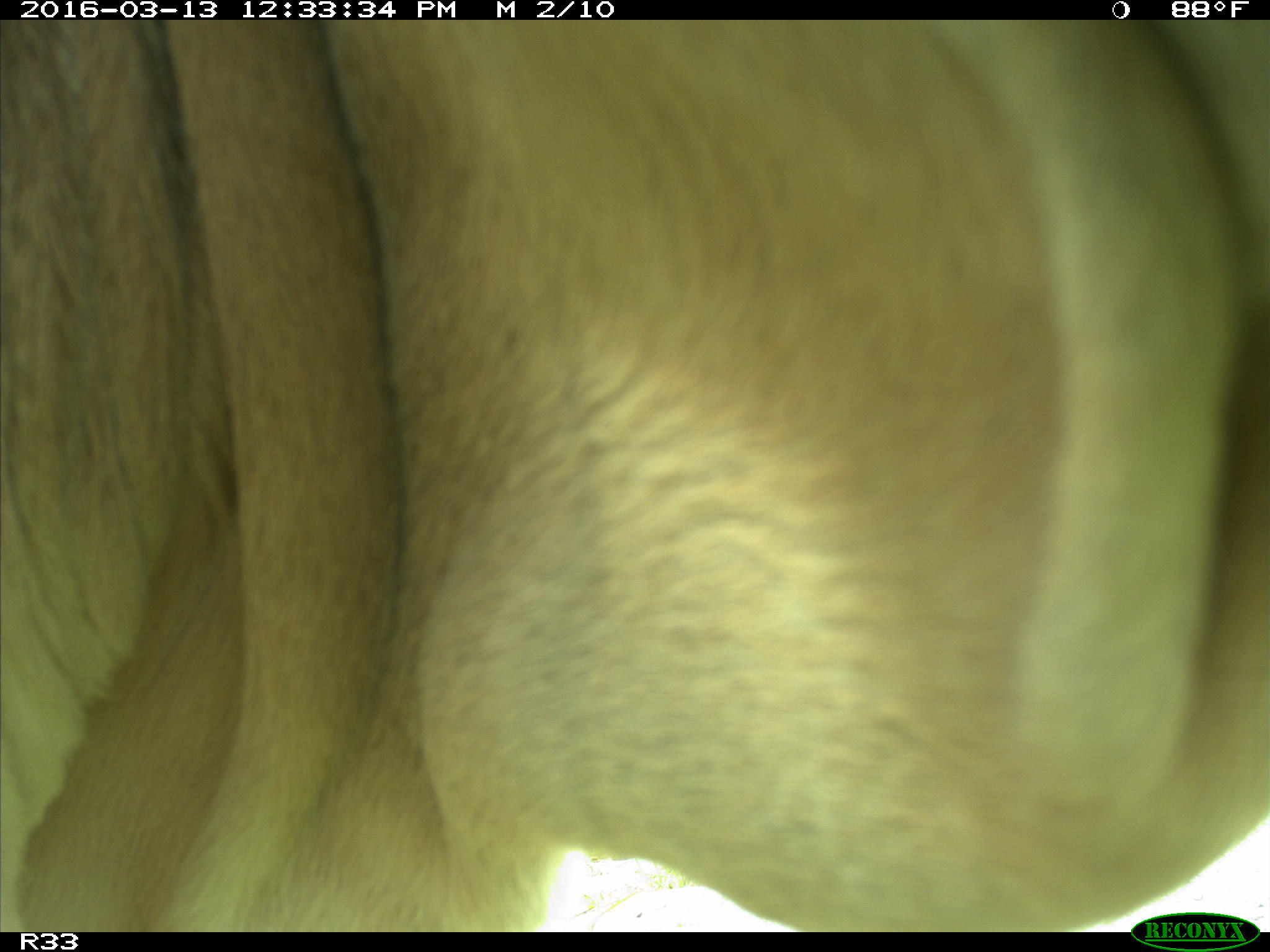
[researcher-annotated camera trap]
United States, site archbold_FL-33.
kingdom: Animalia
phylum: Chordata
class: Mammalia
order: Artiodactyla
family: Bovidae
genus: Bos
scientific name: Bos taurus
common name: domestic cow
Bos taurus (domestic cow).